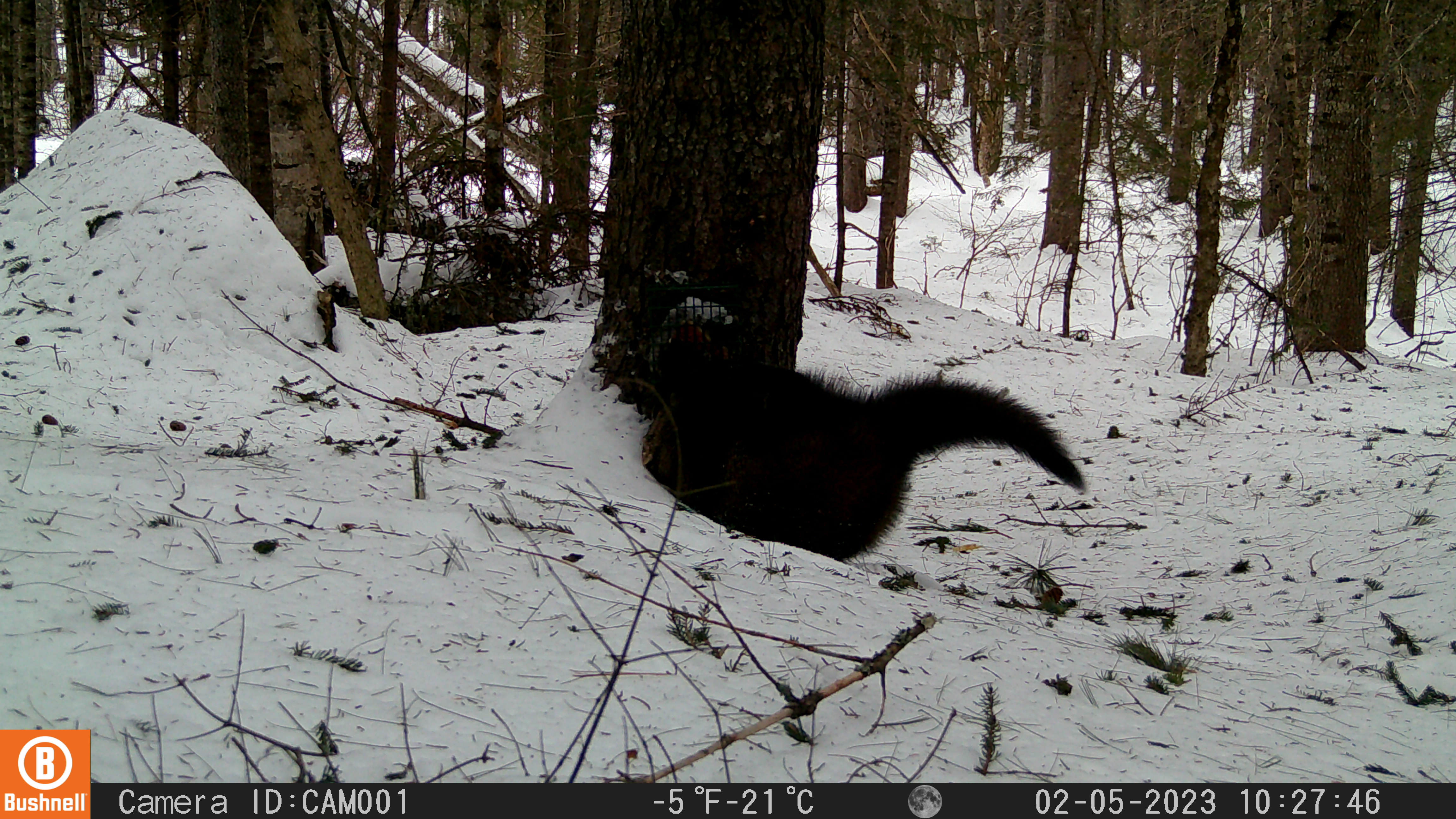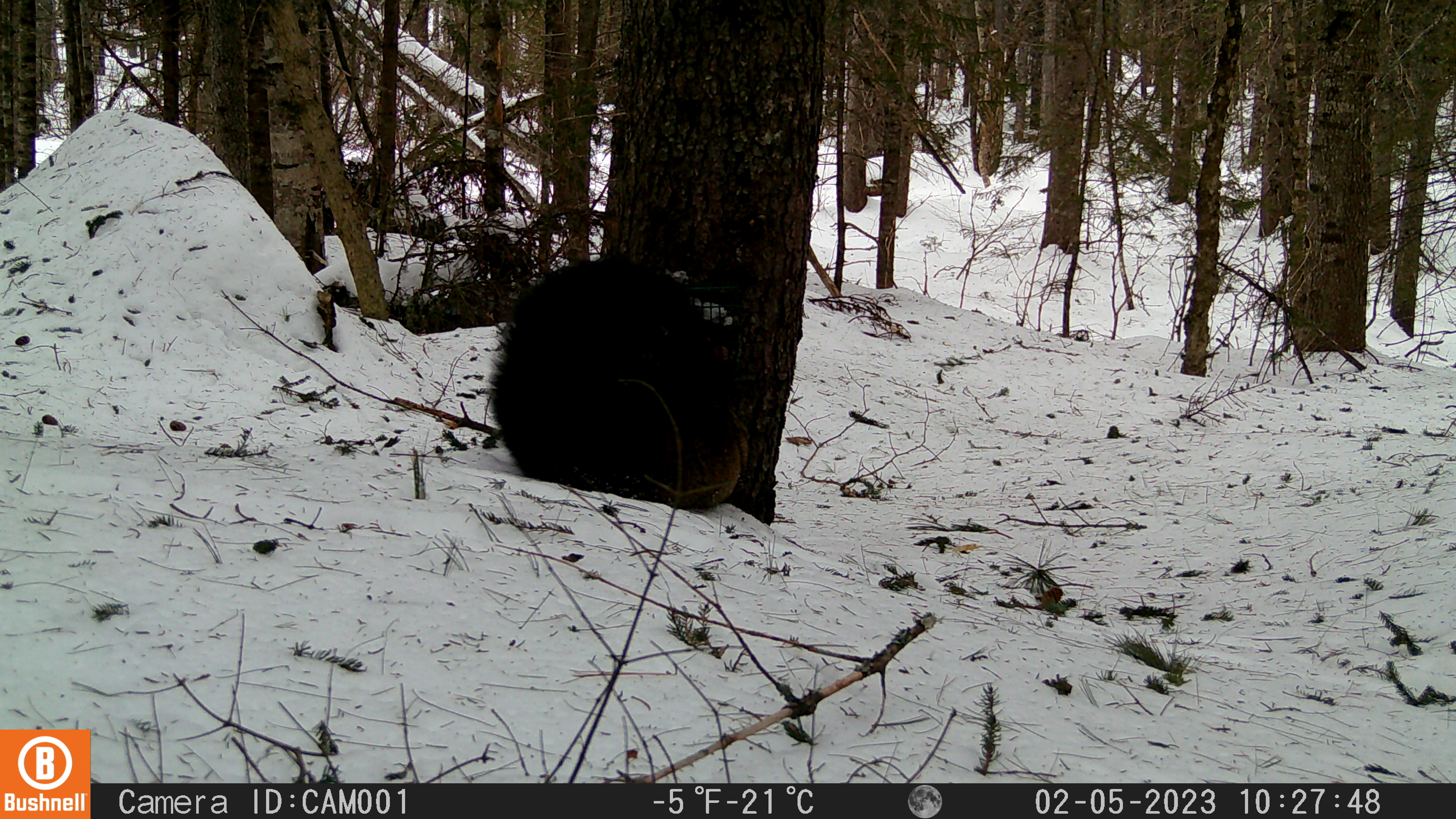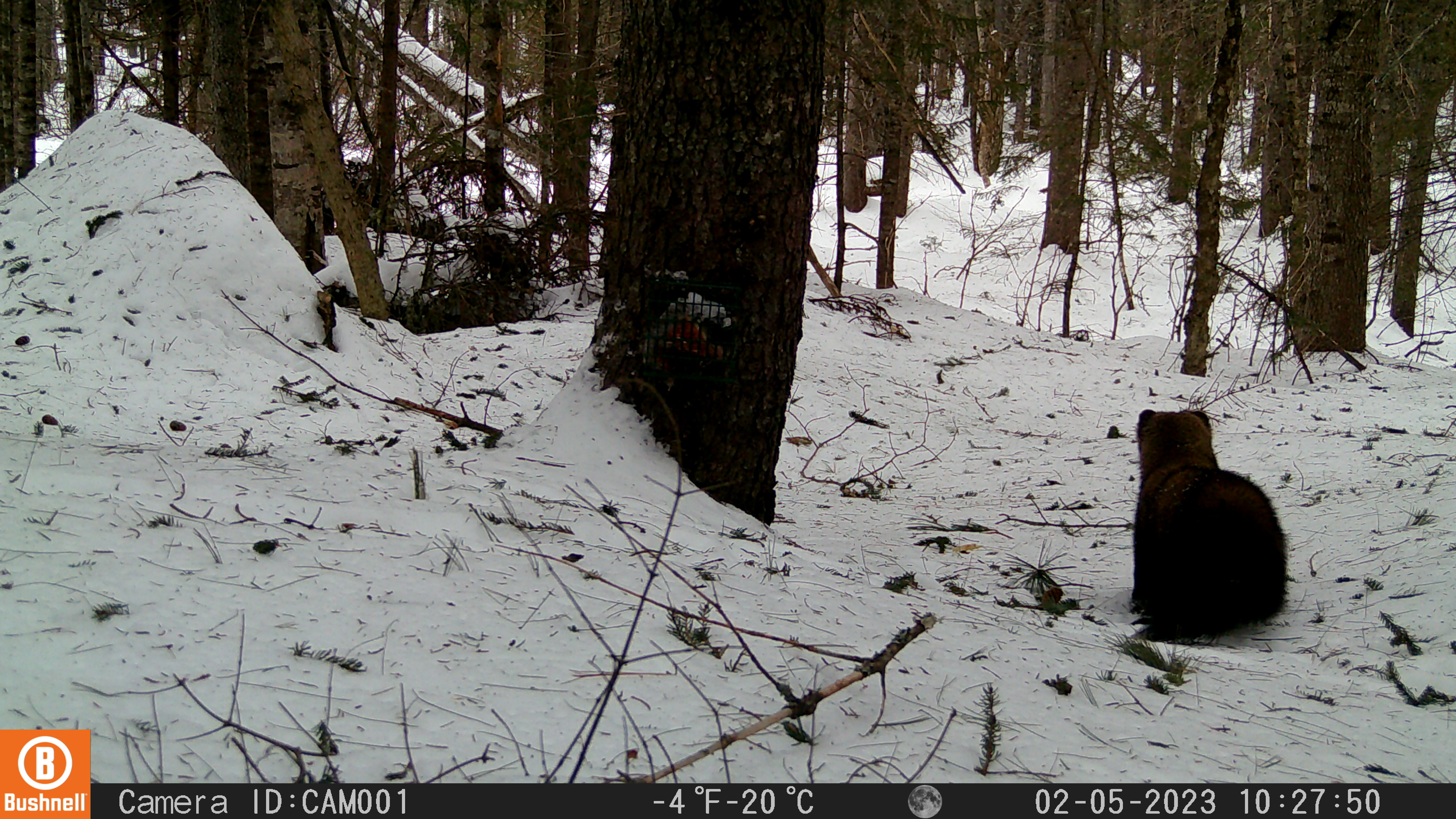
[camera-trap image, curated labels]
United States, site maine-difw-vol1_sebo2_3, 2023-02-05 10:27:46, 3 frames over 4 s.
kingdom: Animalia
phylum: Chordata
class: Mammalia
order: Carnivora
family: Mustelidae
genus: Pekania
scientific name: Pekania pennanti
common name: fisher